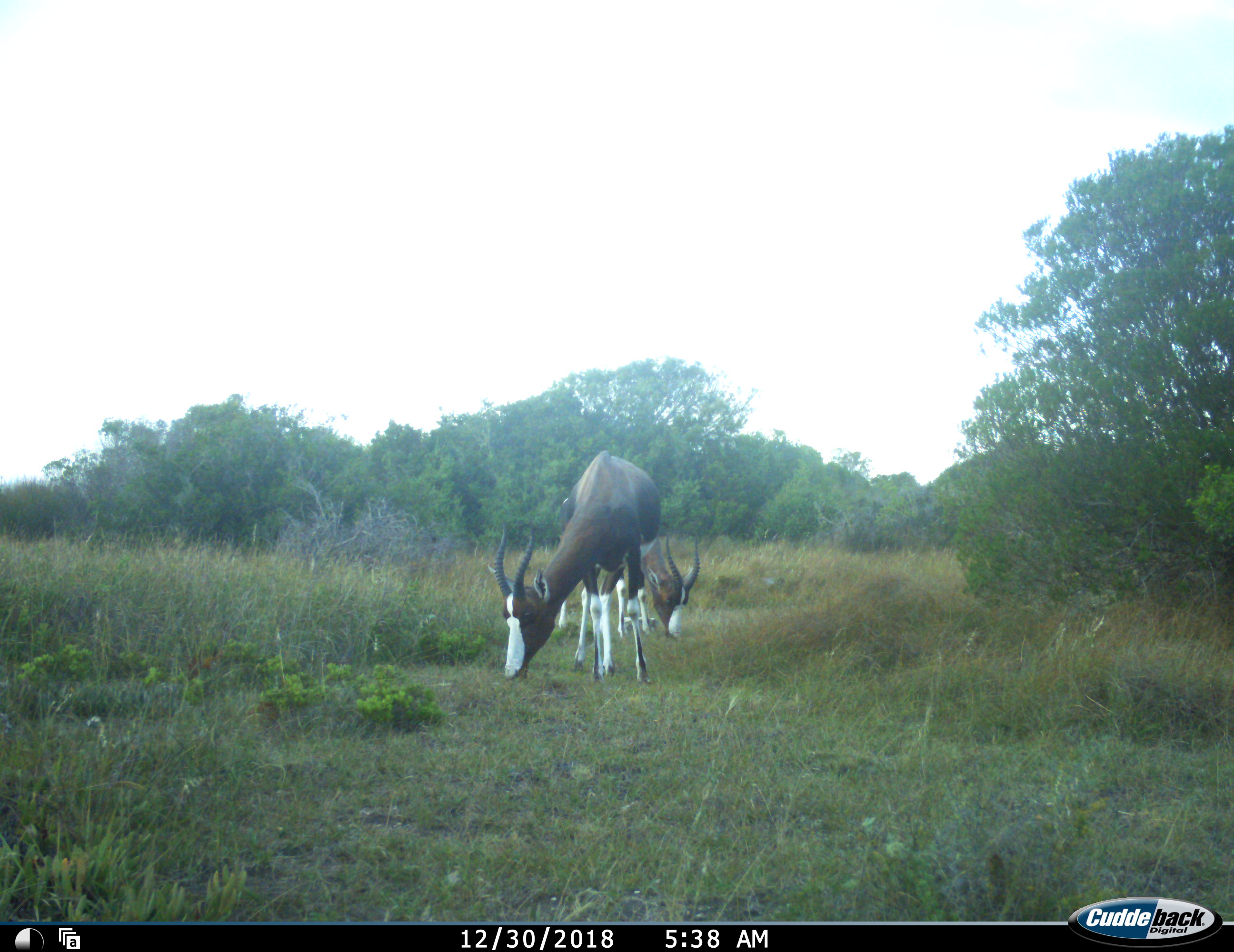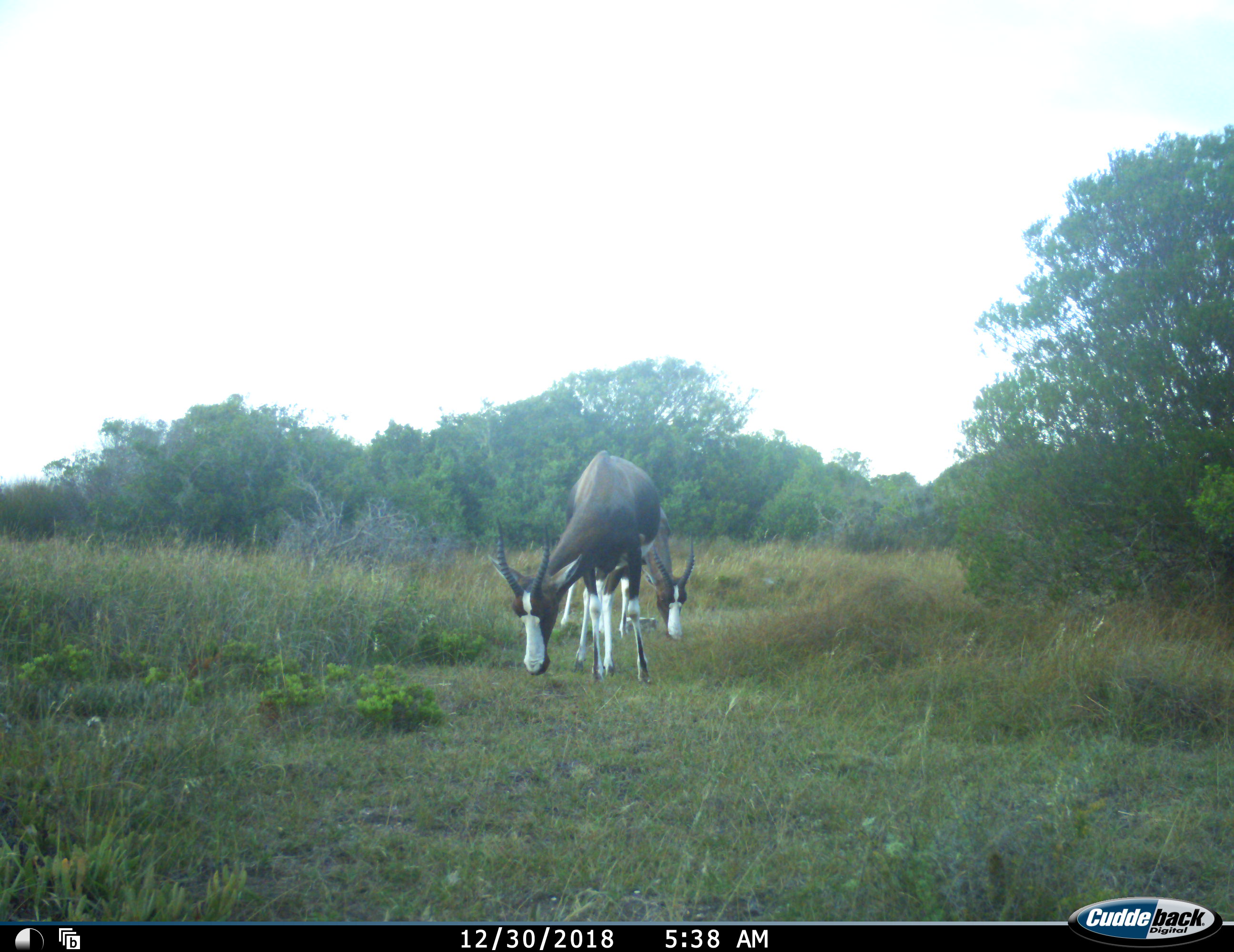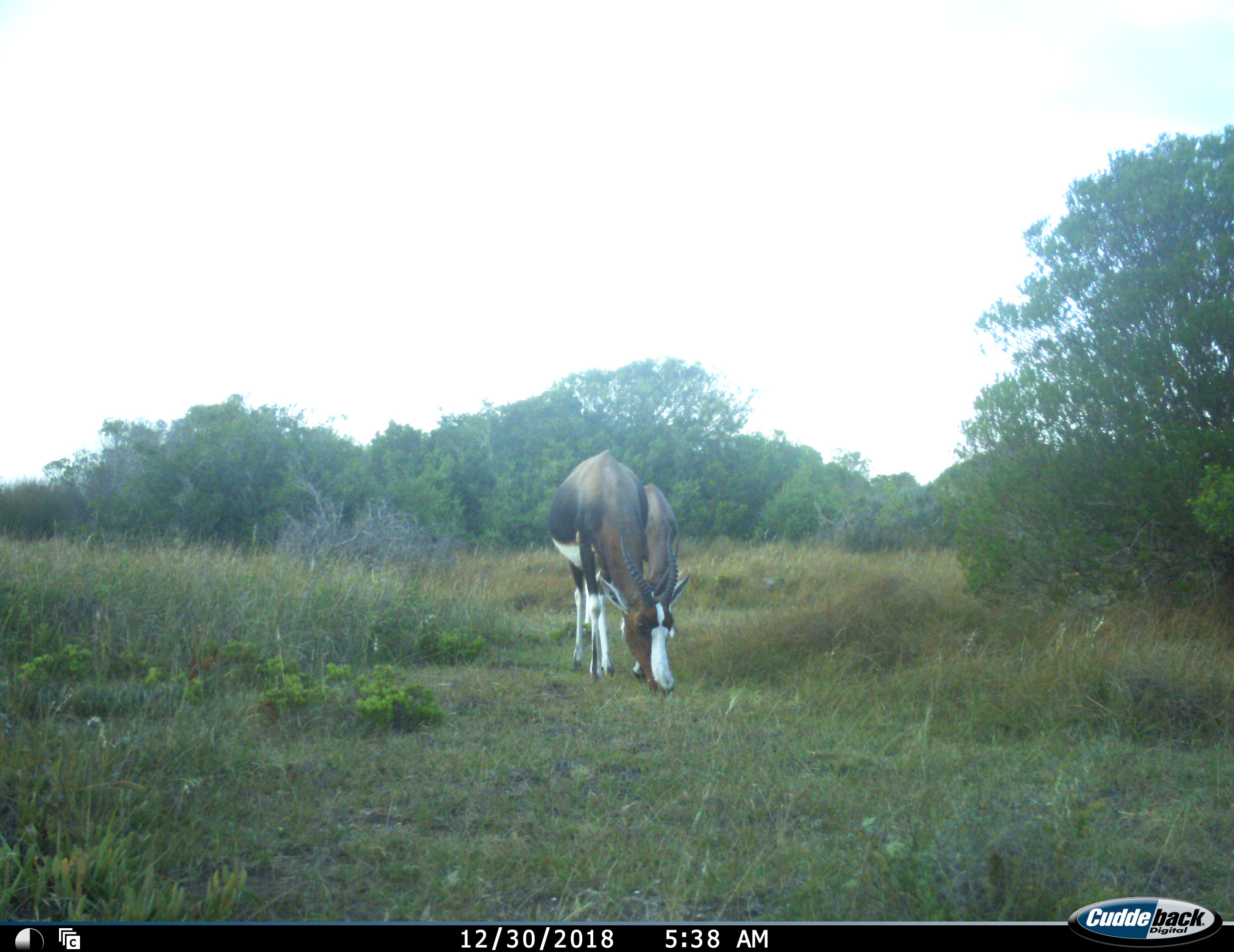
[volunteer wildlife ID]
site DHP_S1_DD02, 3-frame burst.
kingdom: Animalia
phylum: Chordata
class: Mammalia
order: Artiodactyla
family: Bovidae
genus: Damaliscus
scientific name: Damaliscus pygargus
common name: bontebok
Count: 2.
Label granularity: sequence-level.